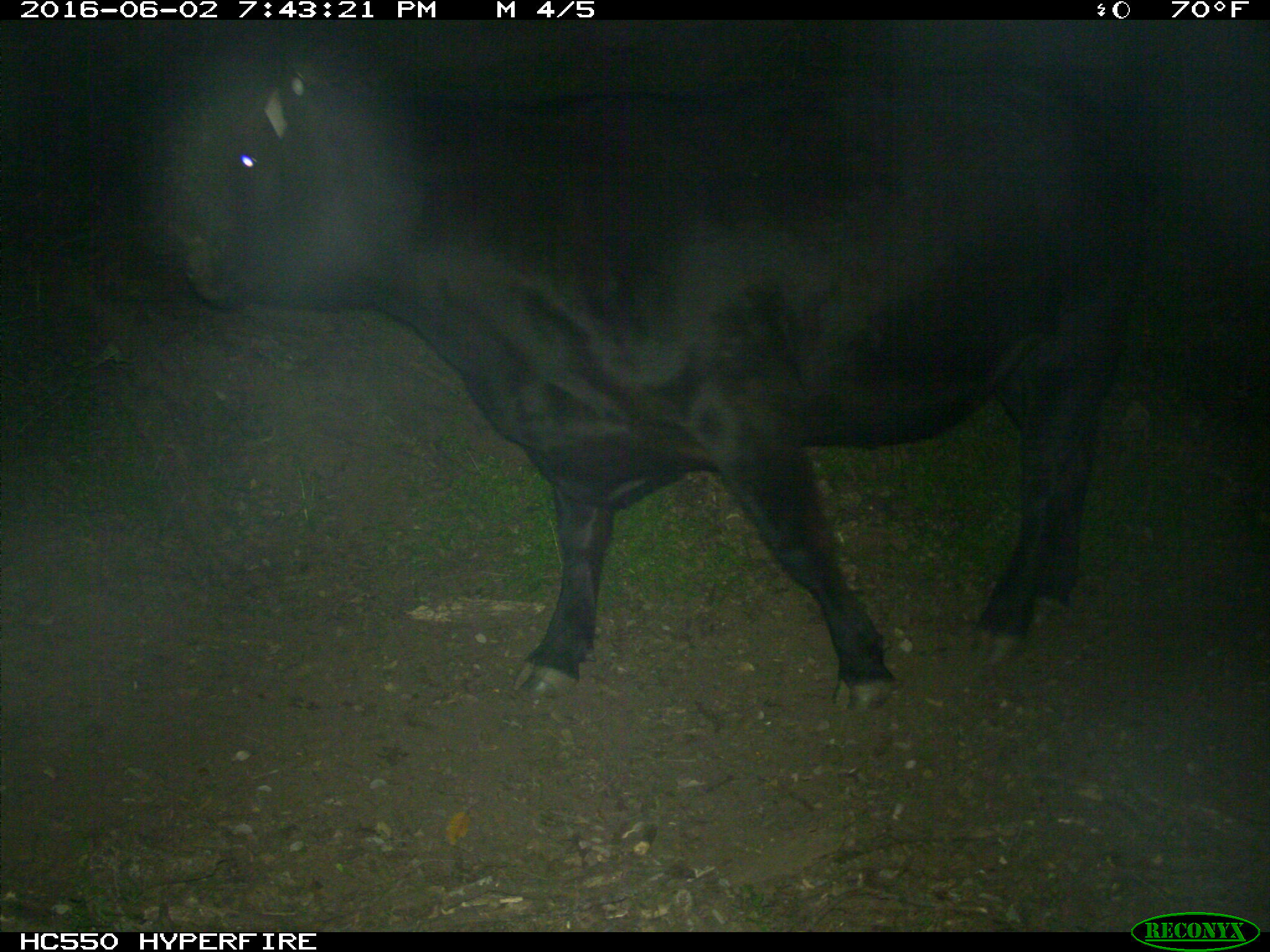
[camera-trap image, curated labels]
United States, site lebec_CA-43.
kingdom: Animalia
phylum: Chordata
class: Mammalia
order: Artiodactyla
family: Bovidae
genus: Bos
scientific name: Bos taurus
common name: domestic cow